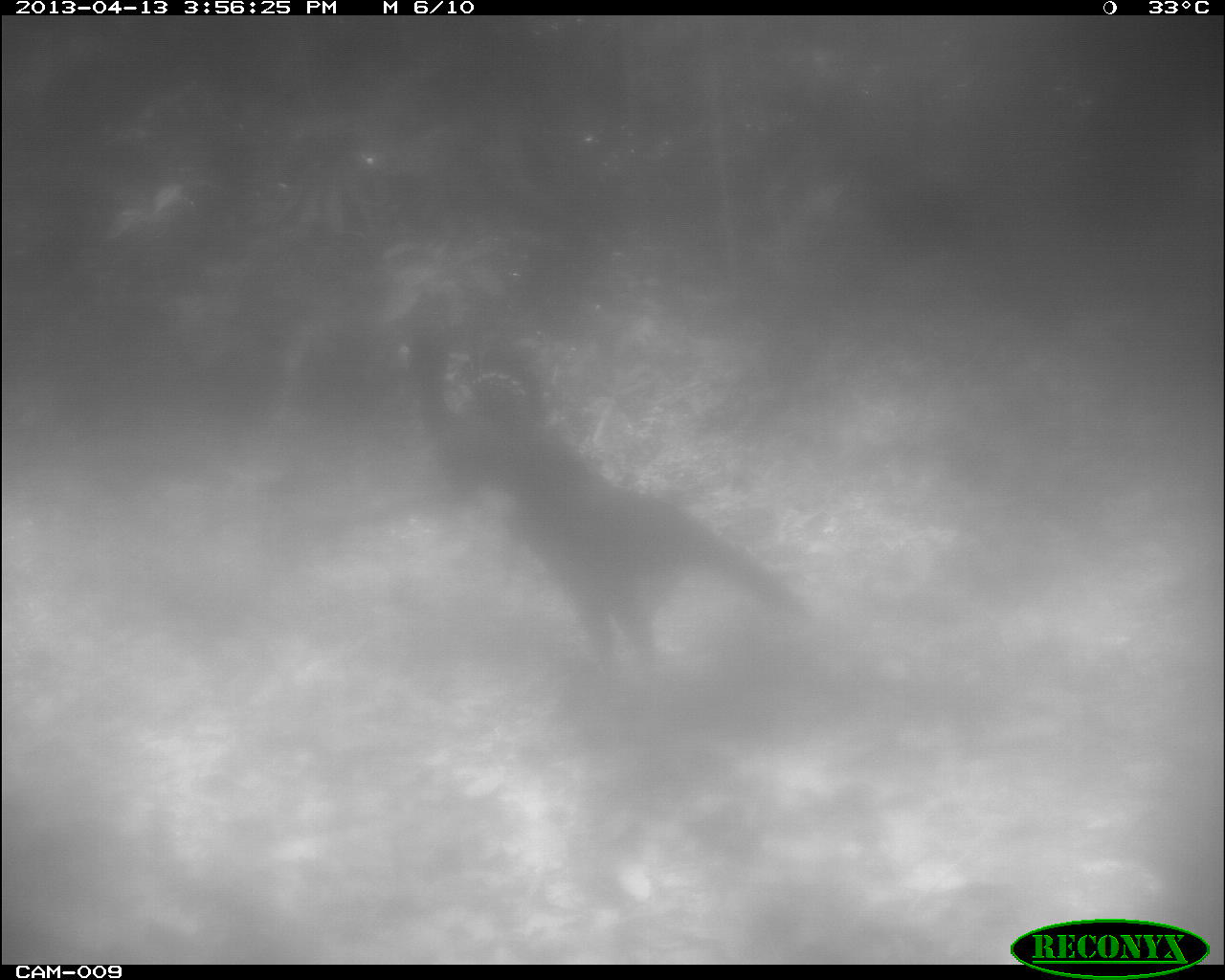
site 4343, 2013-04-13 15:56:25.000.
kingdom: Animalia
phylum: Chordata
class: Aves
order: Galliformes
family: Cracidae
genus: Crax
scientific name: Crax rubra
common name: great curassow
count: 2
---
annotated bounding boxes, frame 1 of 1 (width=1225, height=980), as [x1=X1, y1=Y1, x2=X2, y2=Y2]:
crax rubra: [x1=421, y1=358, x2=810, y2=668]